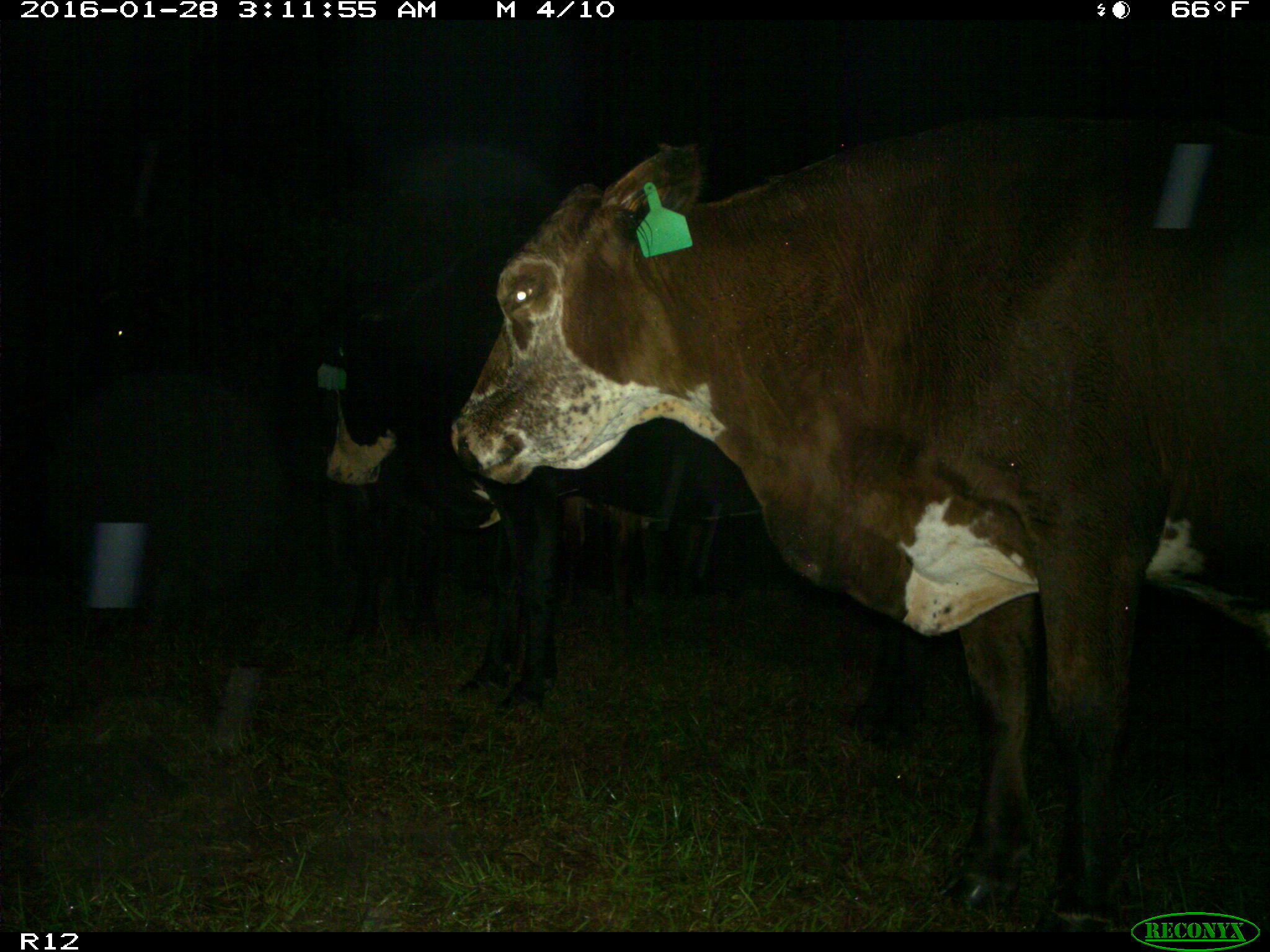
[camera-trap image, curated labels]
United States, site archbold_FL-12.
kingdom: Animalia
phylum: Chordata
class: Mammalia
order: Artiodactyla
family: Bovidae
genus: Bos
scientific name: Bos taurus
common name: domestic cow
Bos taurus (domestic cow).